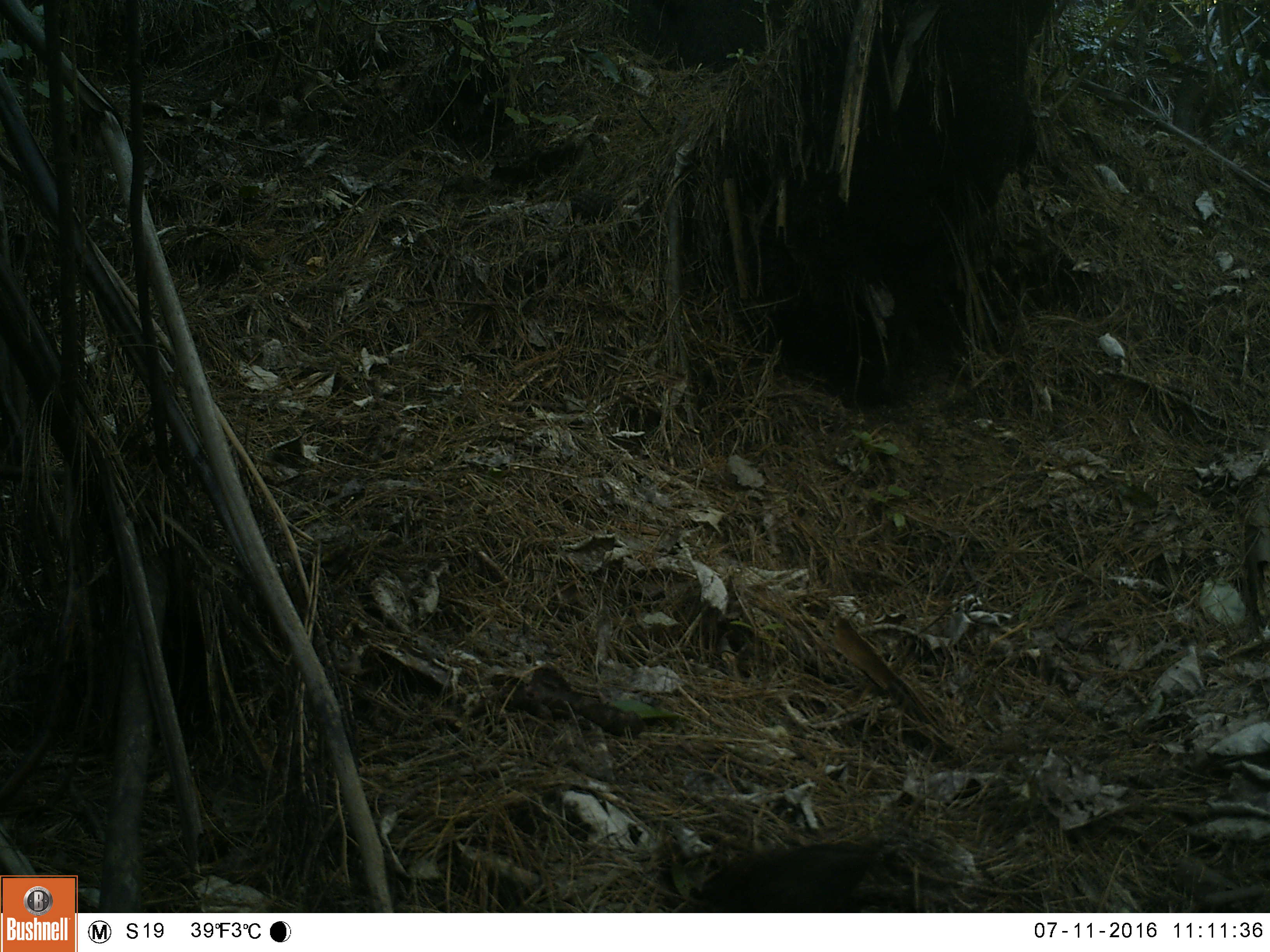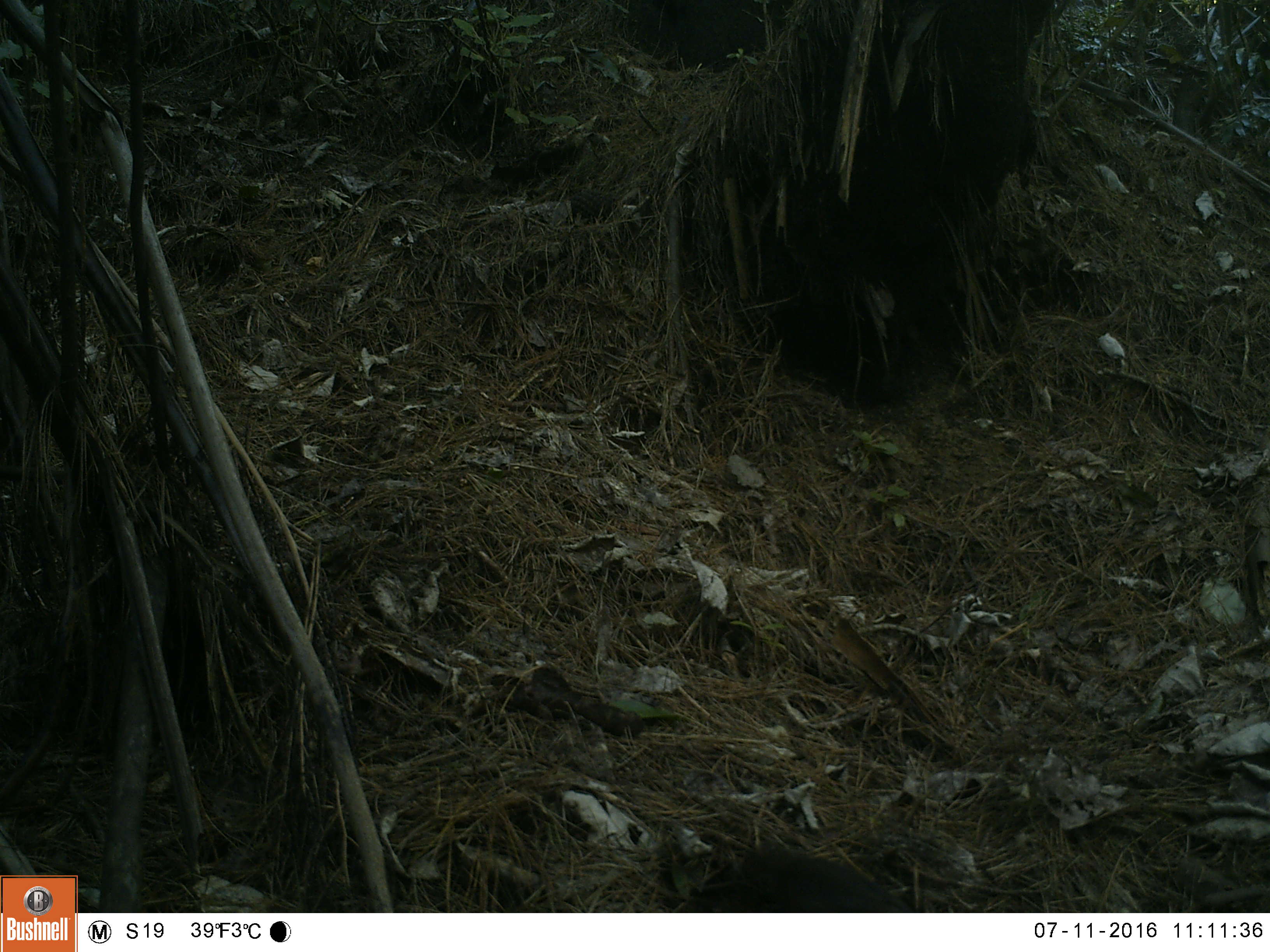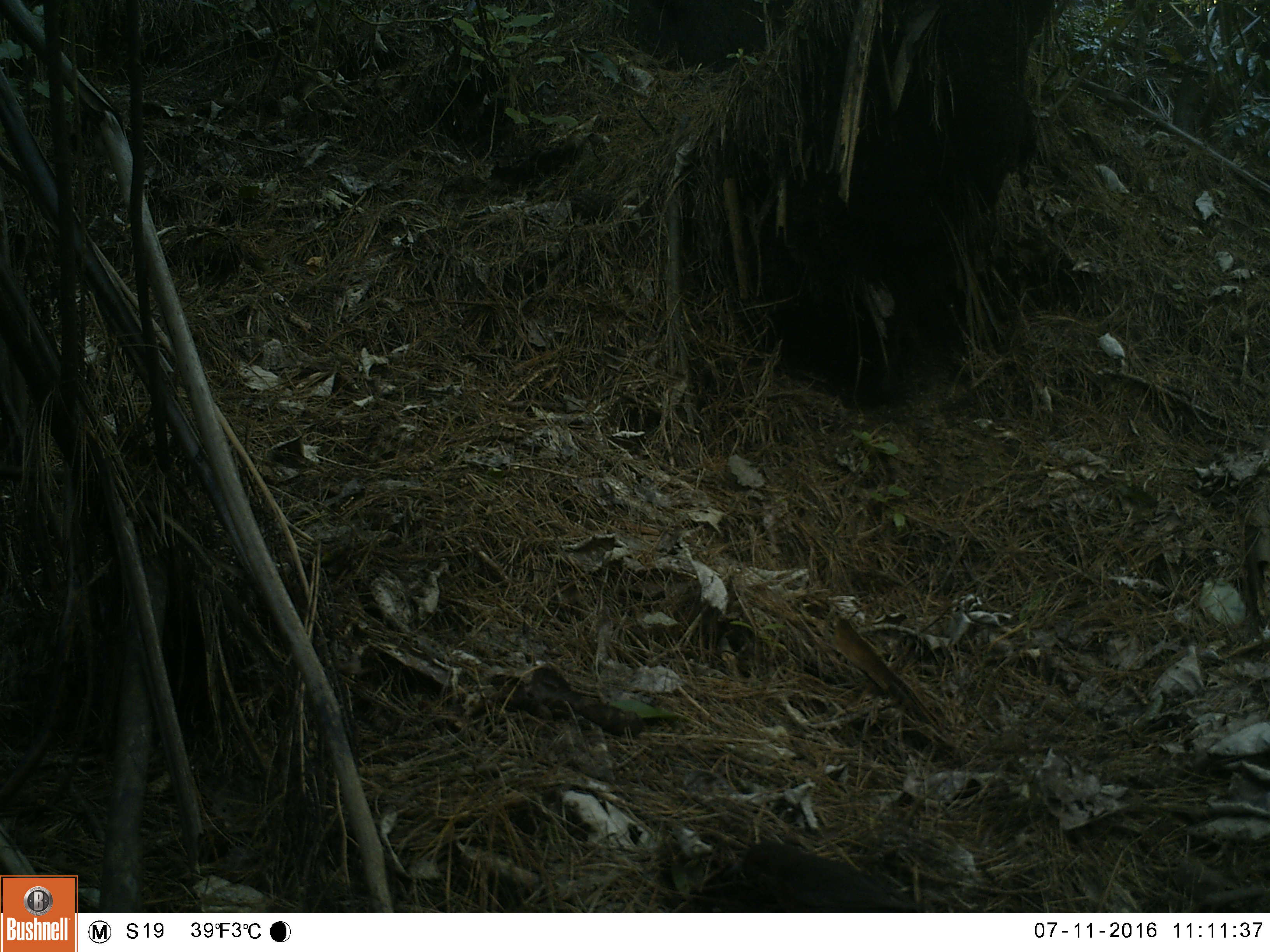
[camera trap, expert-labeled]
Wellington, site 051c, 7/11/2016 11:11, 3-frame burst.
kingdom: Animalia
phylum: Chordata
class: Aves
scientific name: Aves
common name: bird